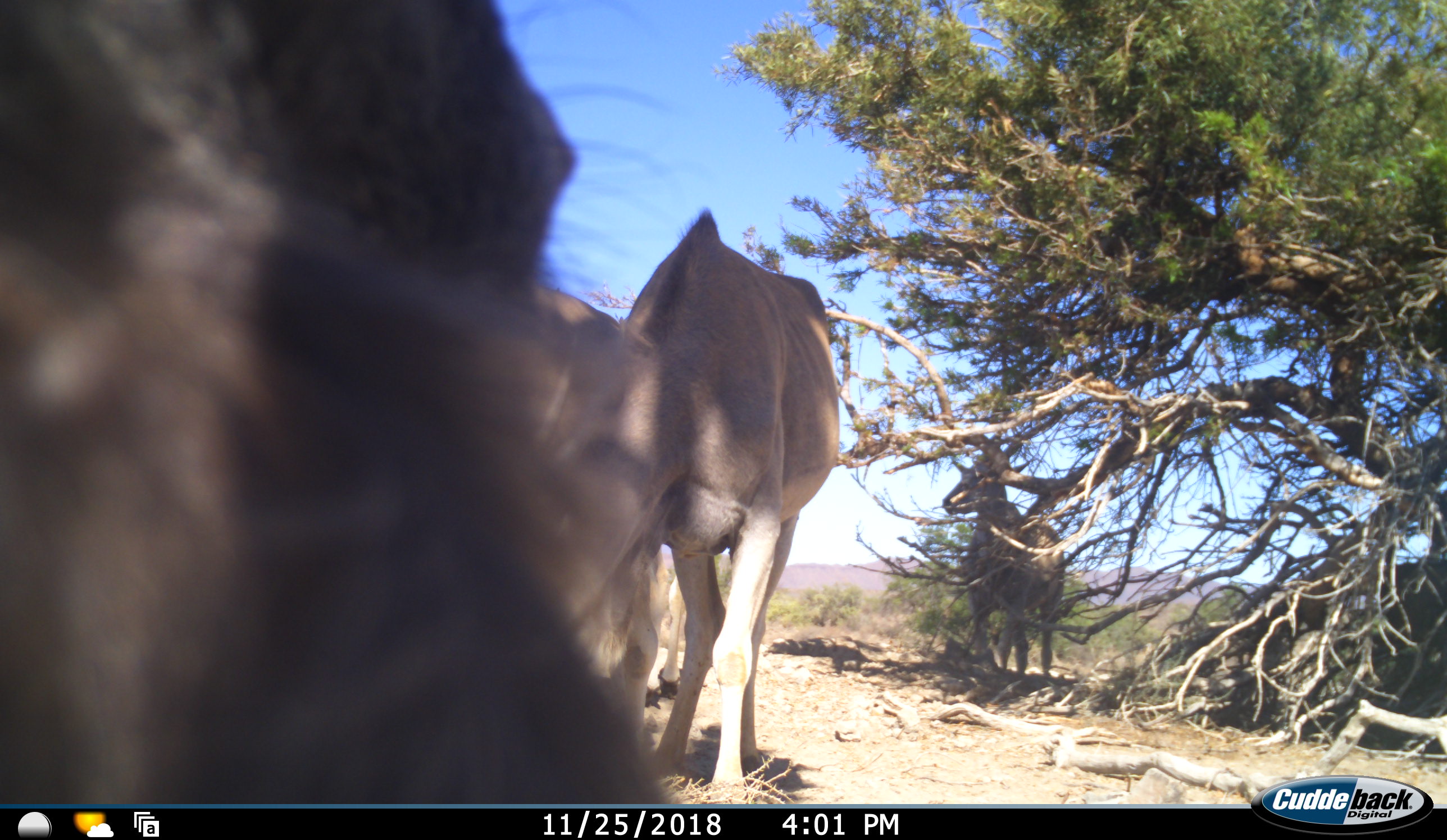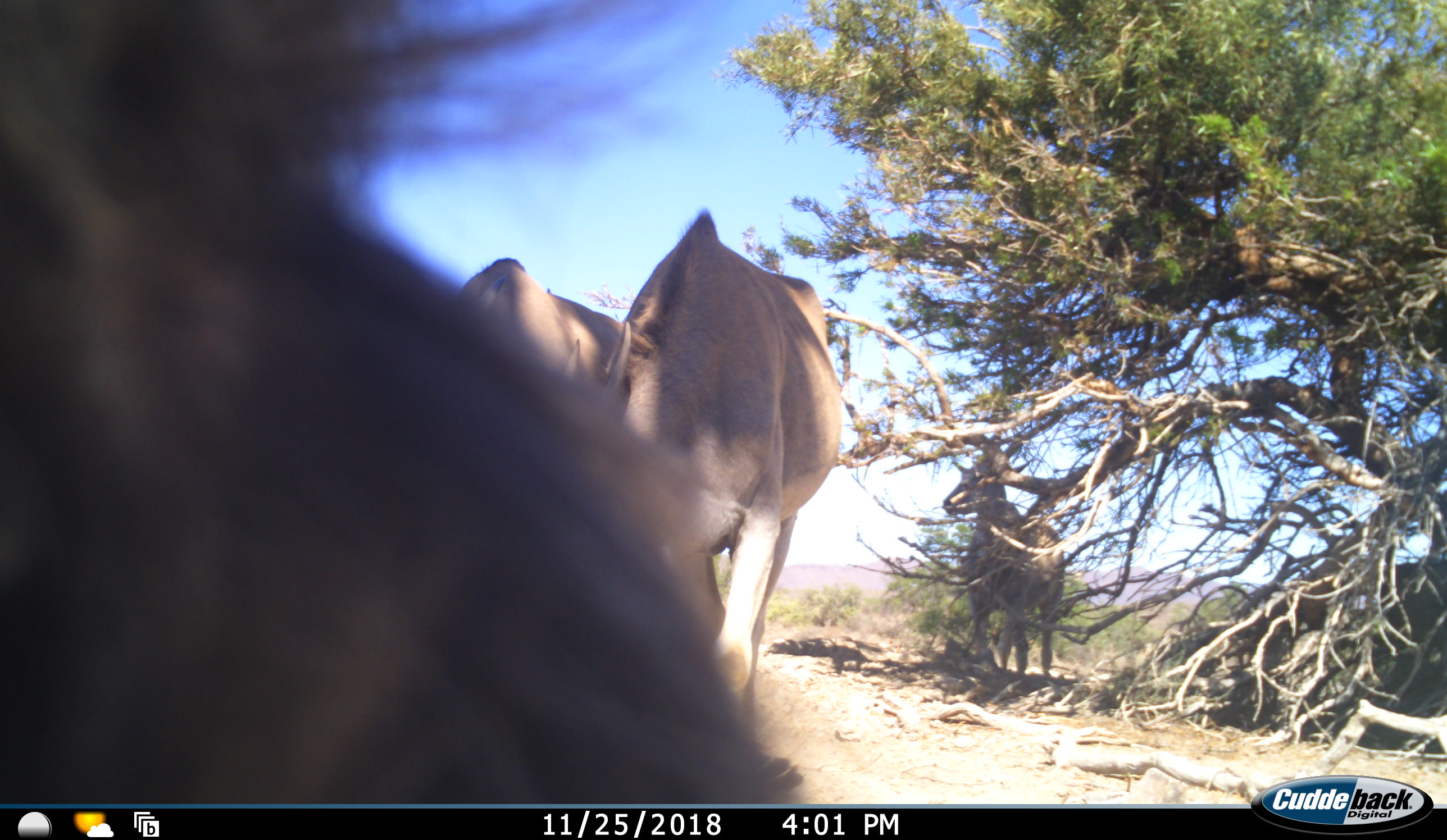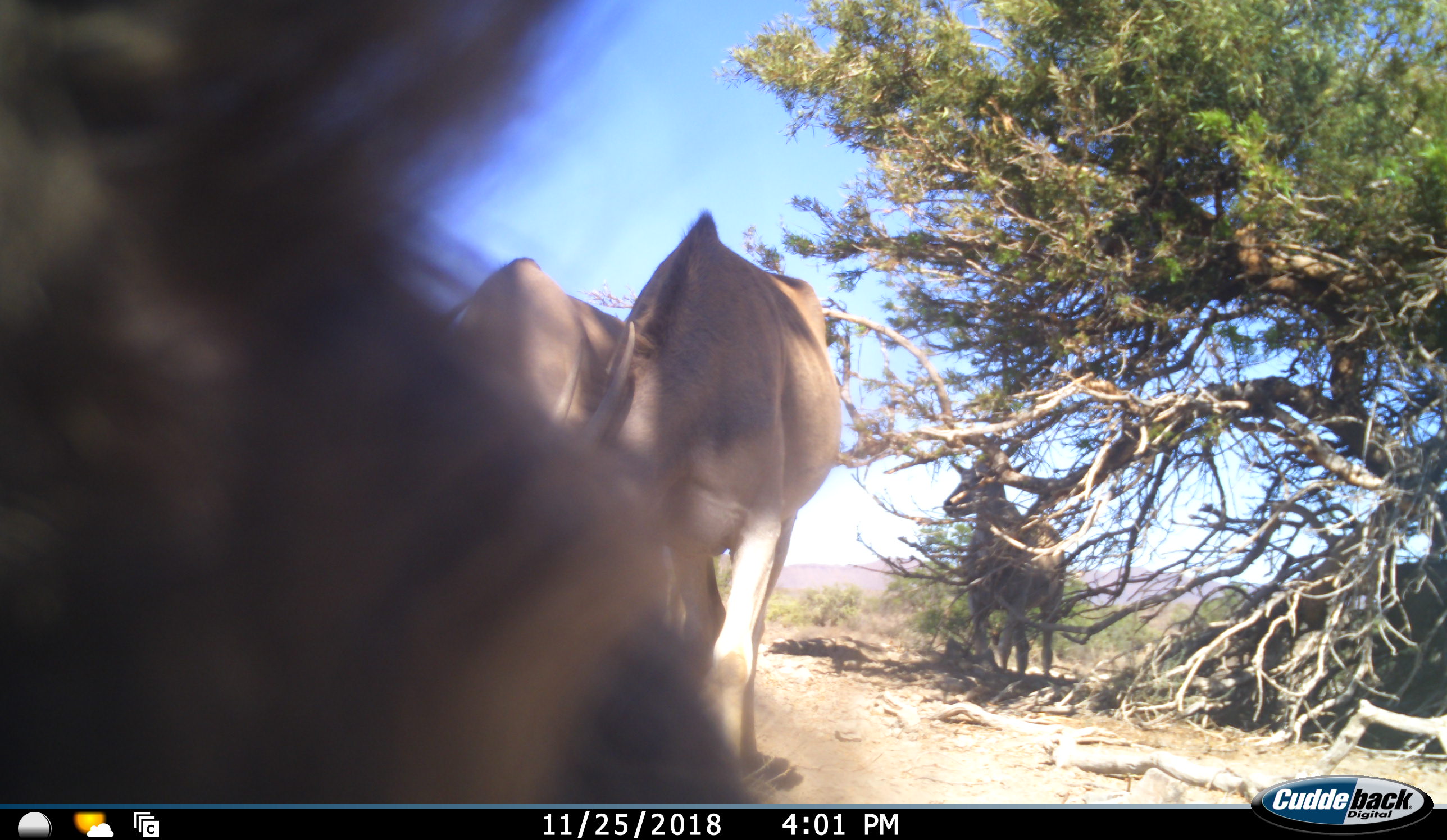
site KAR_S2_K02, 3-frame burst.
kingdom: Animalia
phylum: Chordata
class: Mammalia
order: Artiodactyla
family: Bovidae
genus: Tragelaphus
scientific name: Tragelaphus oryx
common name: eland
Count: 3.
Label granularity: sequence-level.